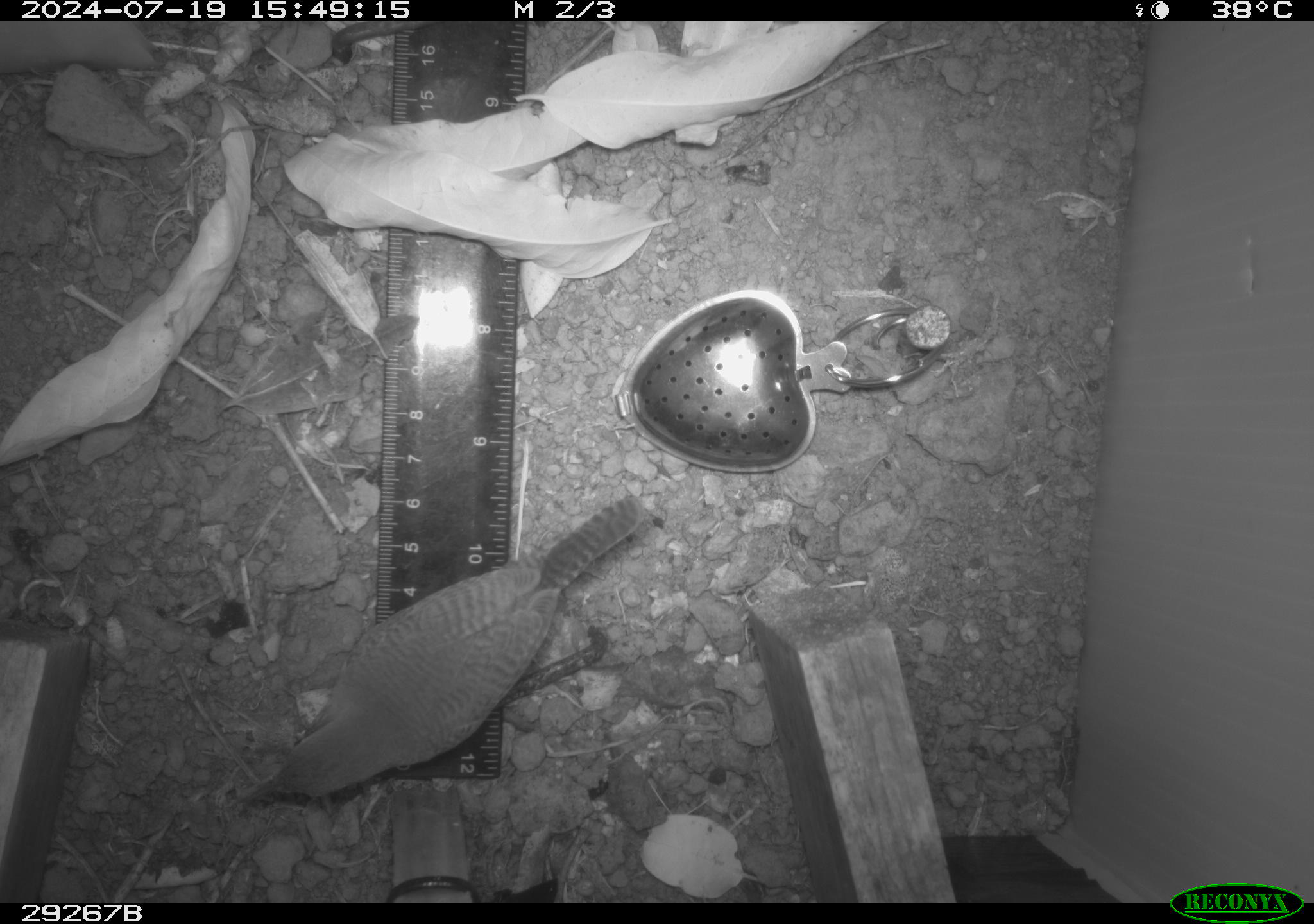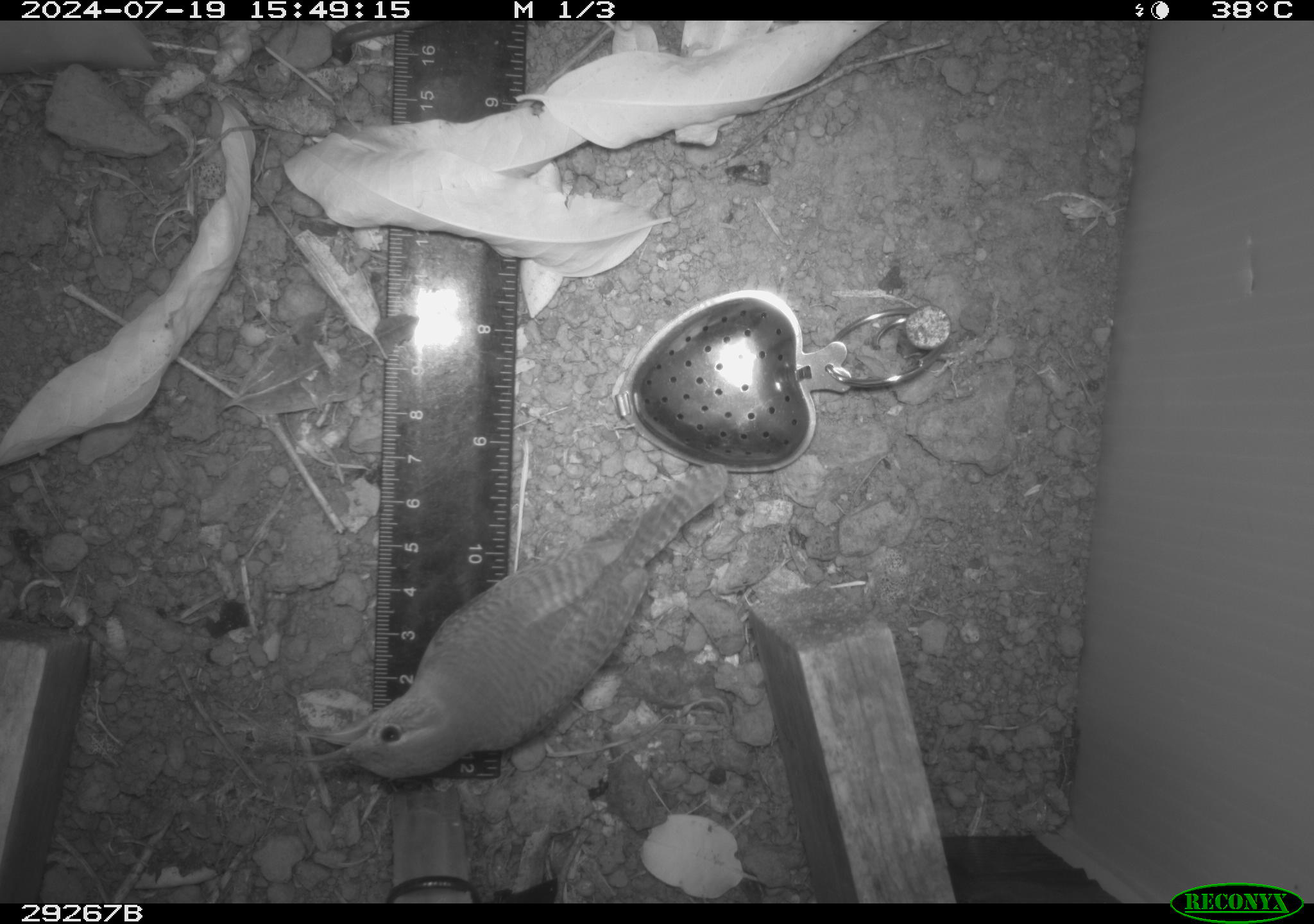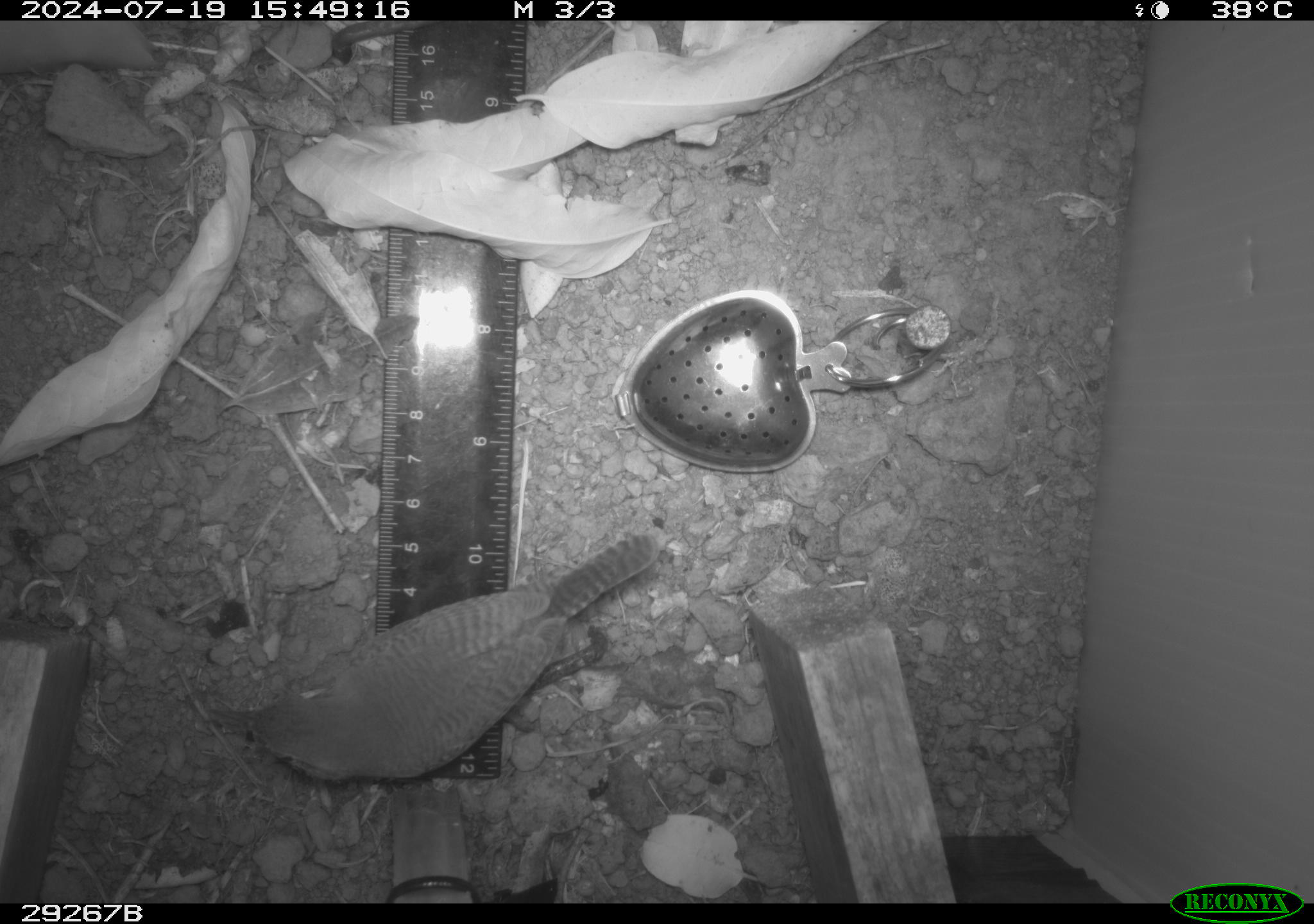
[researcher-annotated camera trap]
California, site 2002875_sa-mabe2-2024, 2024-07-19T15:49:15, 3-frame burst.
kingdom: Animalia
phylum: Chordata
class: Aves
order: Passeriformes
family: Troglodytidae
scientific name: Troglodytidae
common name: wren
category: troglodytidae family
Troglodytidae family (wren) (Troglodytidae).